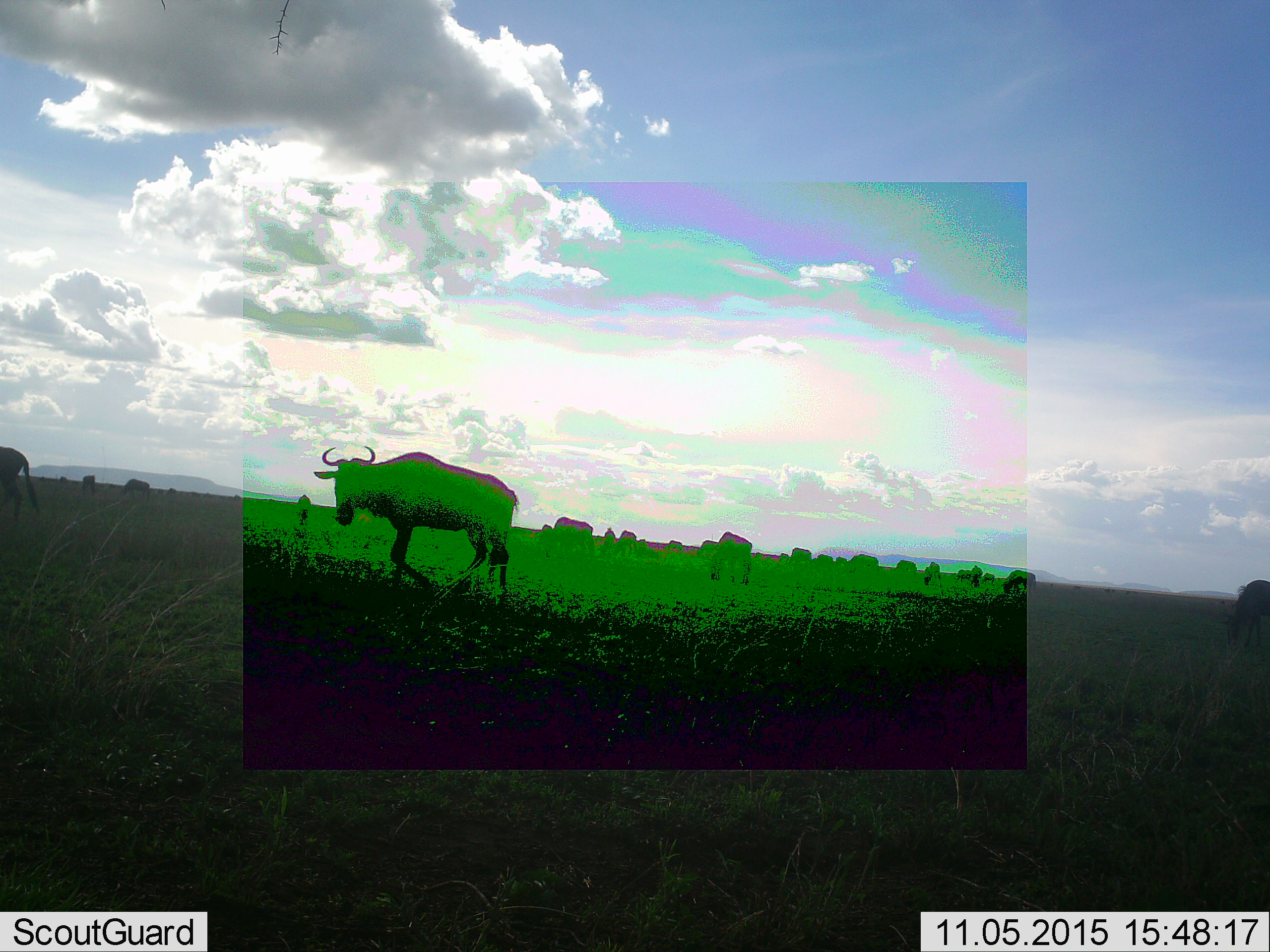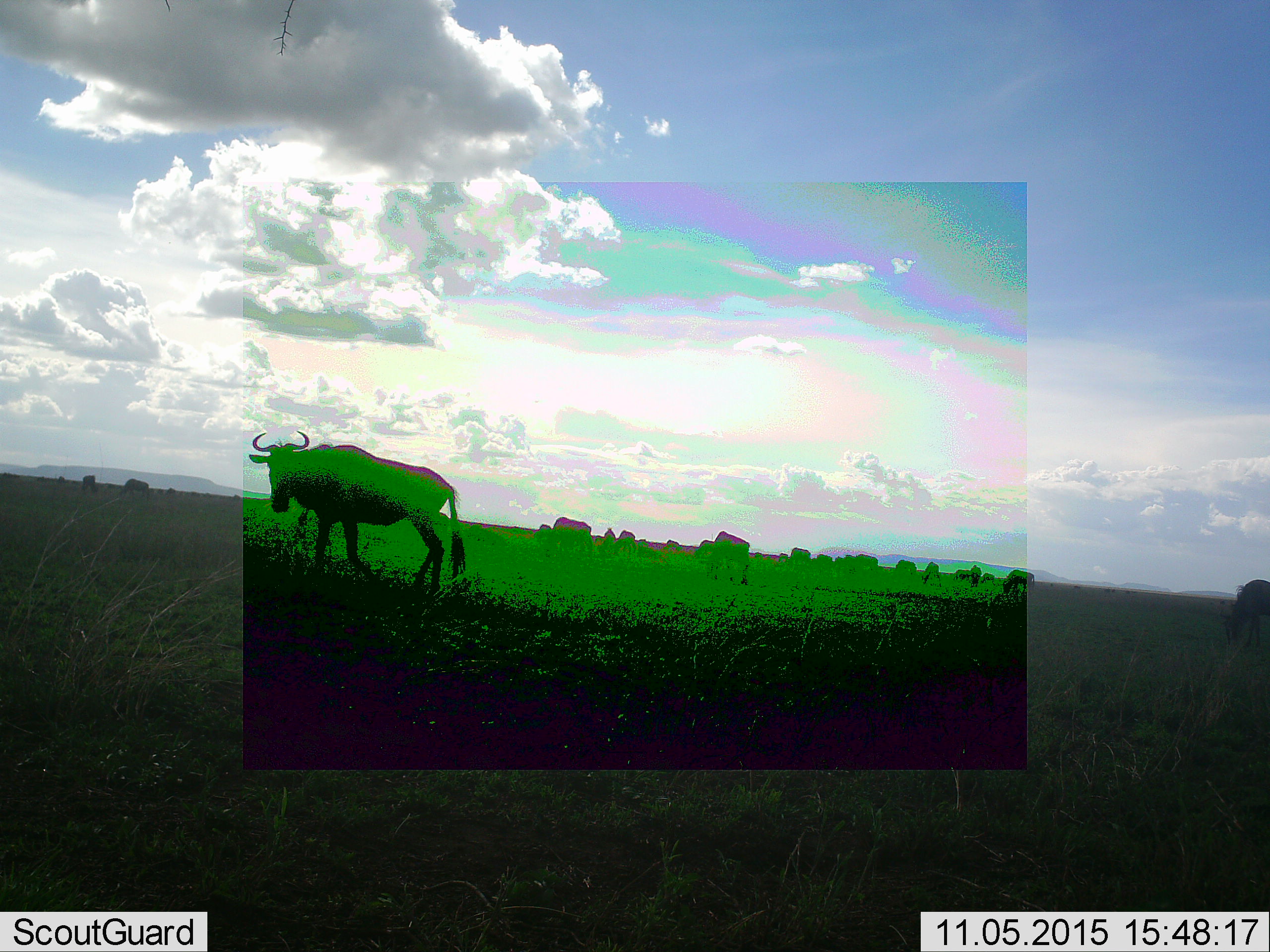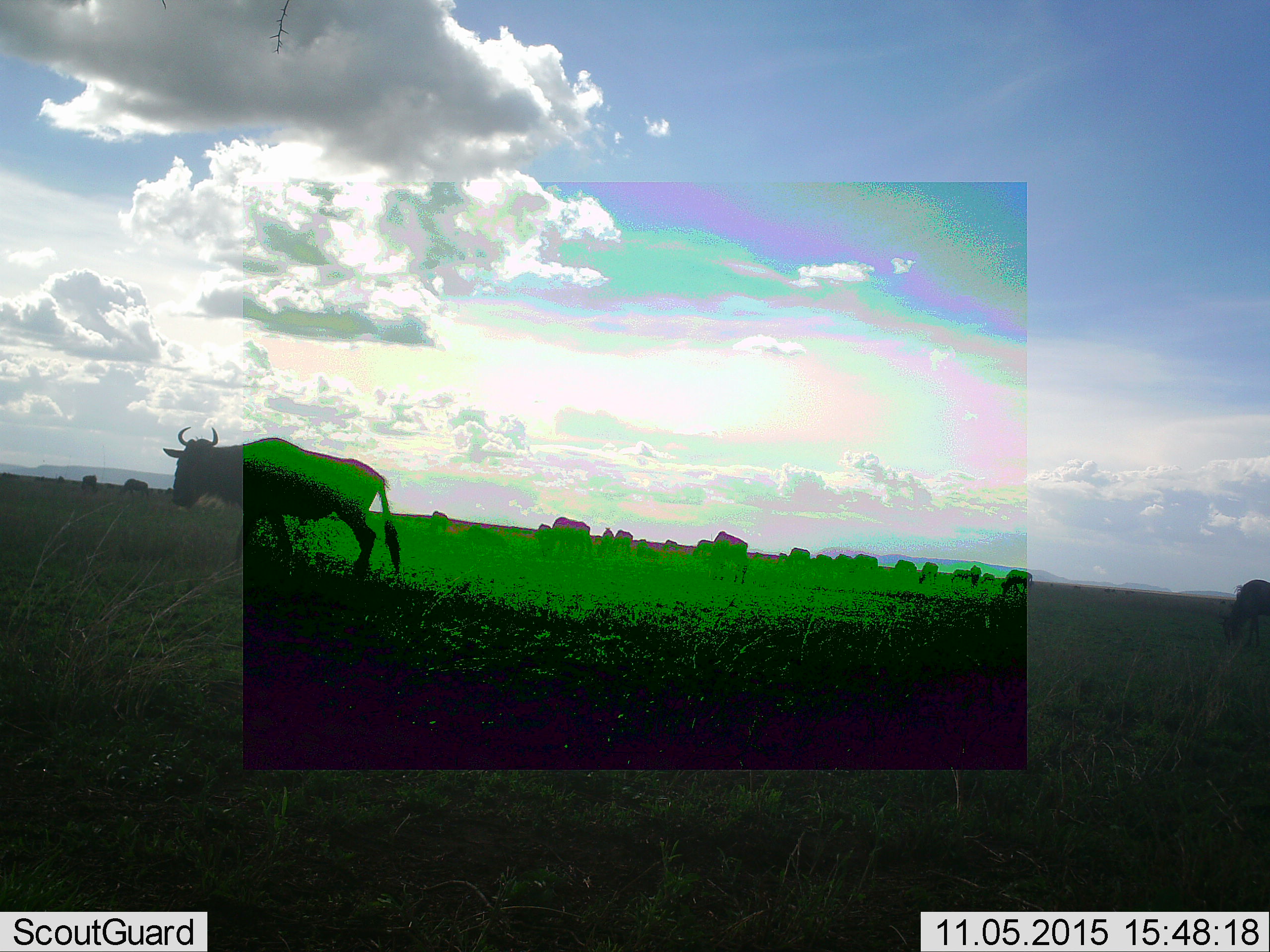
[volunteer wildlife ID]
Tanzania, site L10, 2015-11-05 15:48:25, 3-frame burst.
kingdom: Animalia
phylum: Chordata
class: Mammalia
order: Artiodactyla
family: Bovidae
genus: Connochaetes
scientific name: Connochaetes taurinus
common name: blue wildebeest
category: wildebeest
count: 11-50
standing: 40%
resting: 0%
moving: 80%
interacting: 0%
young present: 0%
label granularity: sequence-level